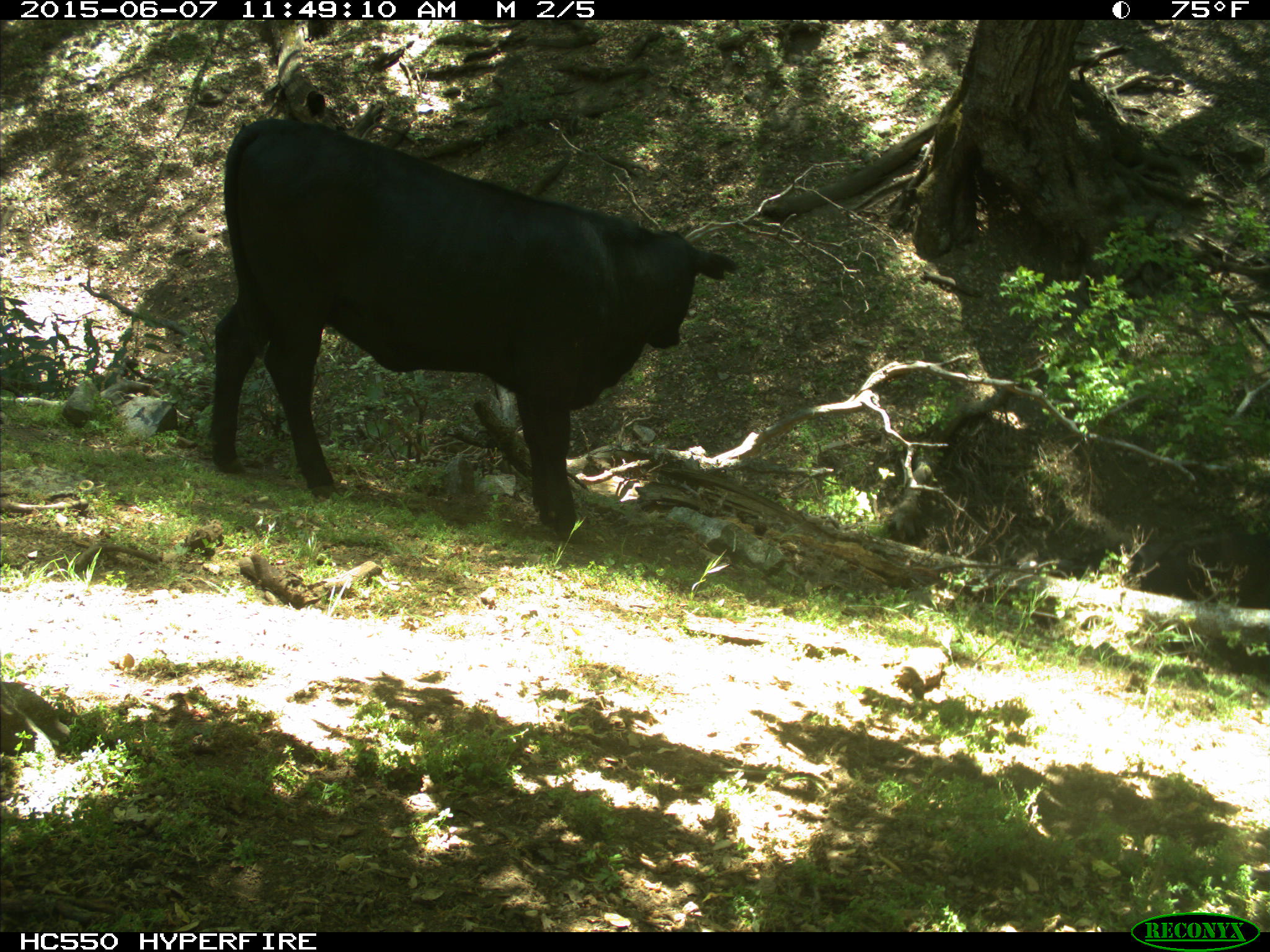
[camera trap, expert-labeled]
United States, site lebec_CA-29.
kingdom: Animalia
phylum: Chordata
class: Mammalia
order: Artiodactyla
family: Bovidae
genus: Bos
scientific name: Bos taurus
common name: domestic cow